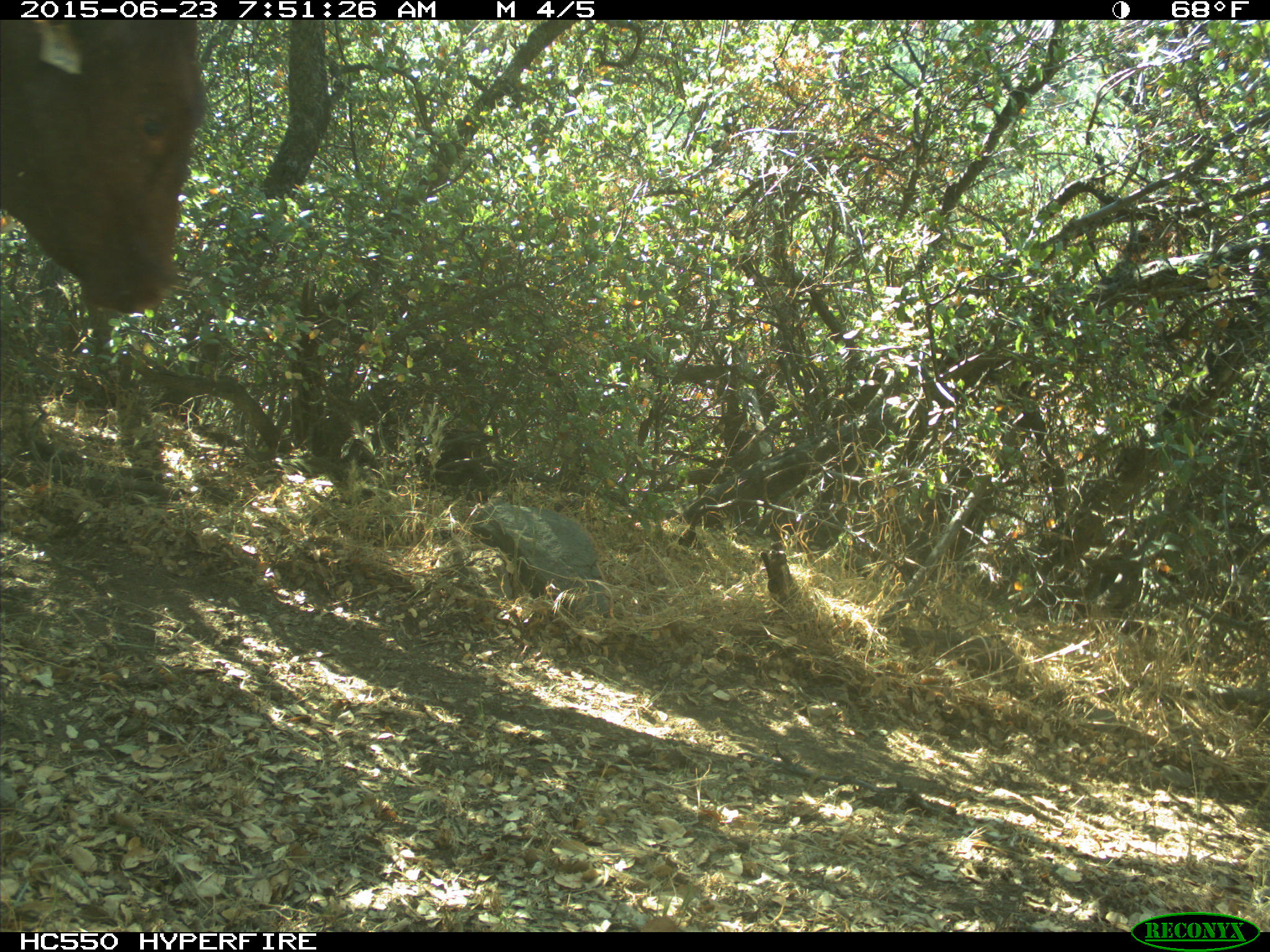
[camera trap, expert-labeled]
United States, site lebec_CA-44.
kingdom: Animalia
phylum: Chordata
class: Mammalia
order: Artiodactyla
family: Bovidae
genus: Bos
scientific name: Bos taurus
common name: domestic cow